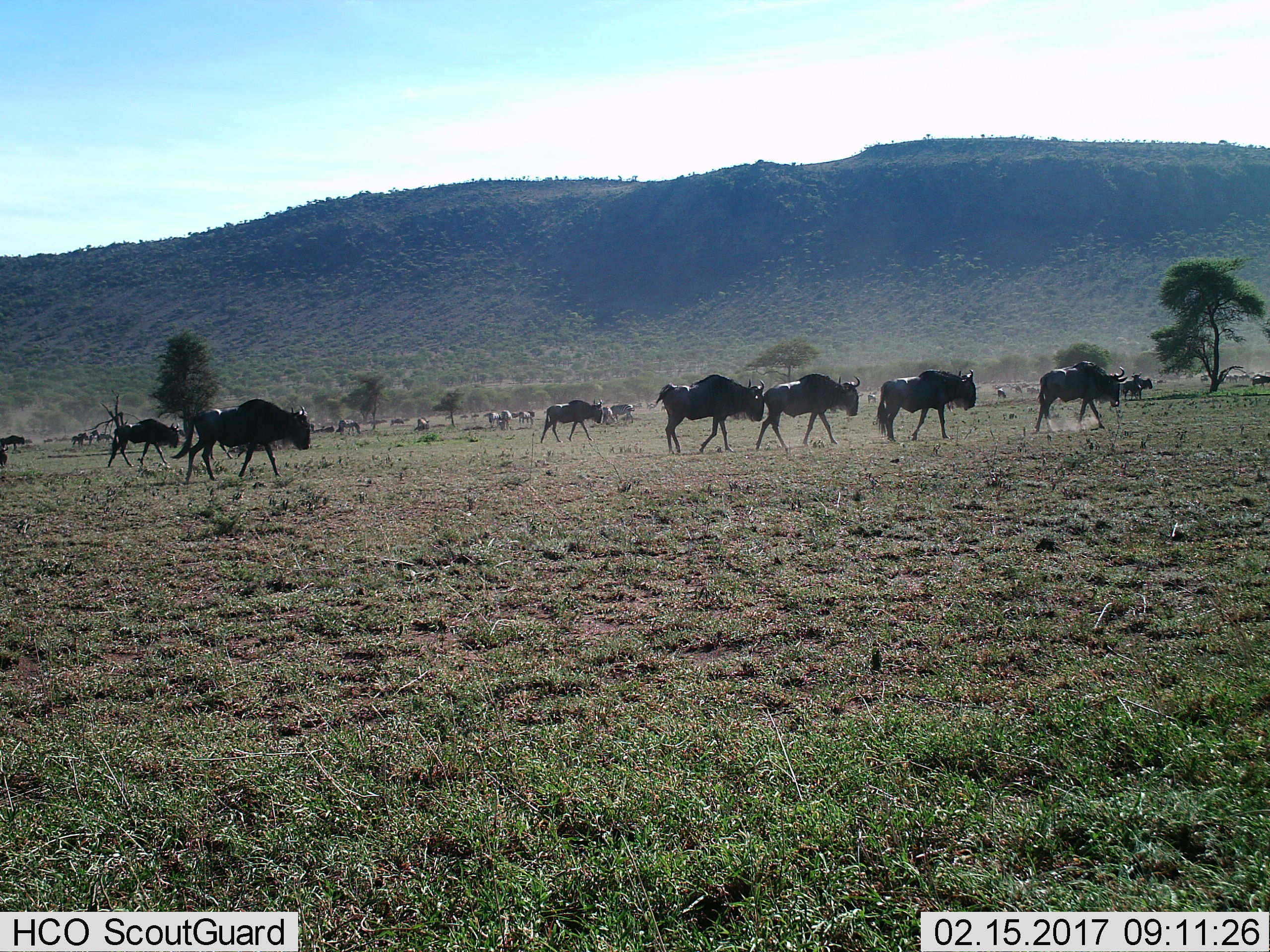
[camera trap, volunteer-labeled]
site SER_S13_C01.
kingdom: Animalia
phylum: Chordata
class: Mammalia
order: Artiodactyla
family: Bovidae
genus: Connochaetes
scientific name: Connochaetes taurinus taurinus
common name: blue wildebeest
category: wildebeestblue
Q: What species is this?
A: Wildebeestblue (blue wildebeest) (Connochaetes taurinus taurinus).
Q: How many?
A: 11-50.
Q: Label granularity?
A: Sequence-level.